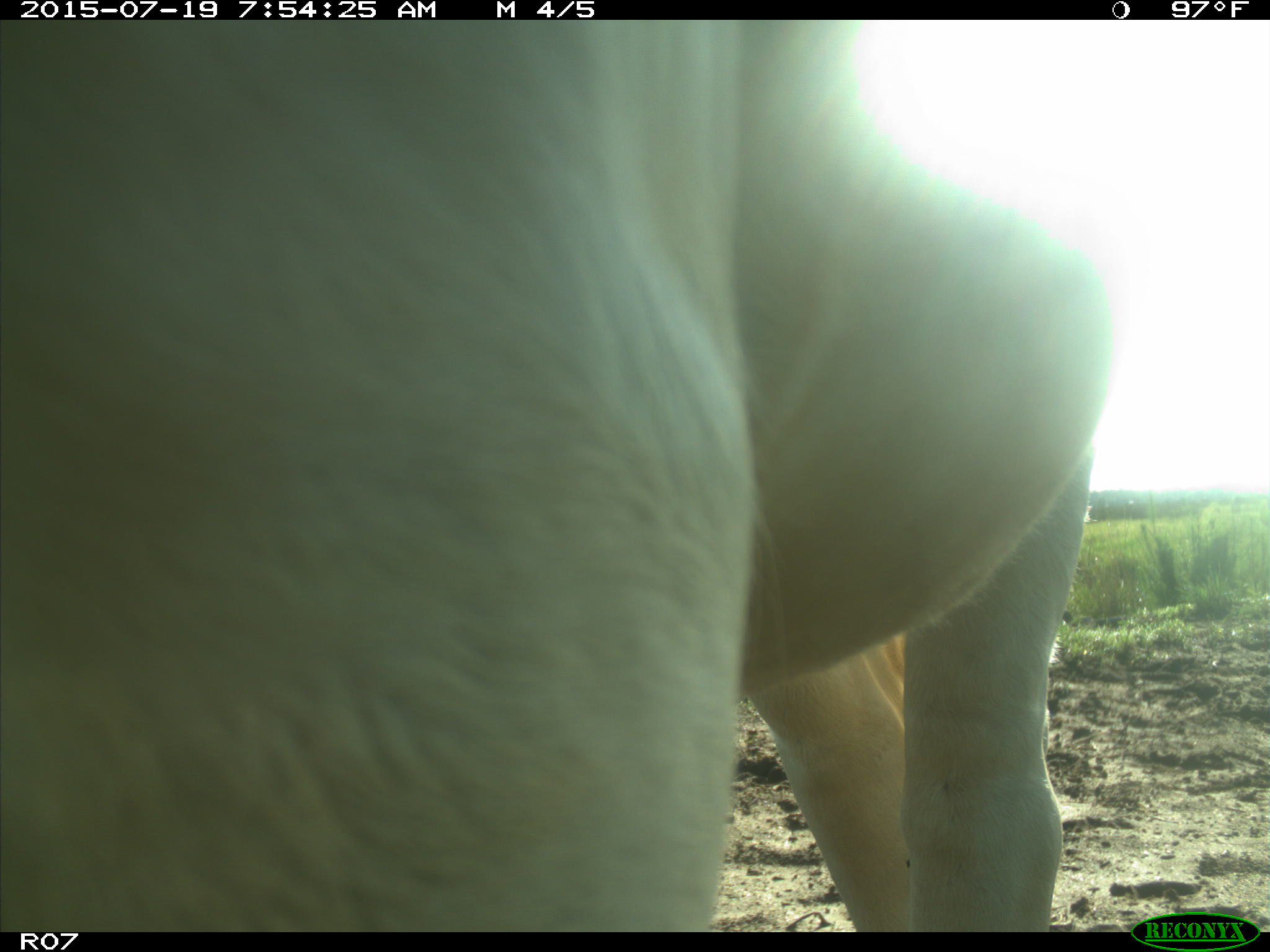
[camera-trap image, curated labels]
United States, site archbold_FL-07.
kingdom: Animalia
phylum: Chordata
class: Mammalia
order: Artiodactyla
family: Bovidae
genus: Bos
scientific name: Bos taurus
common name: domestic cow